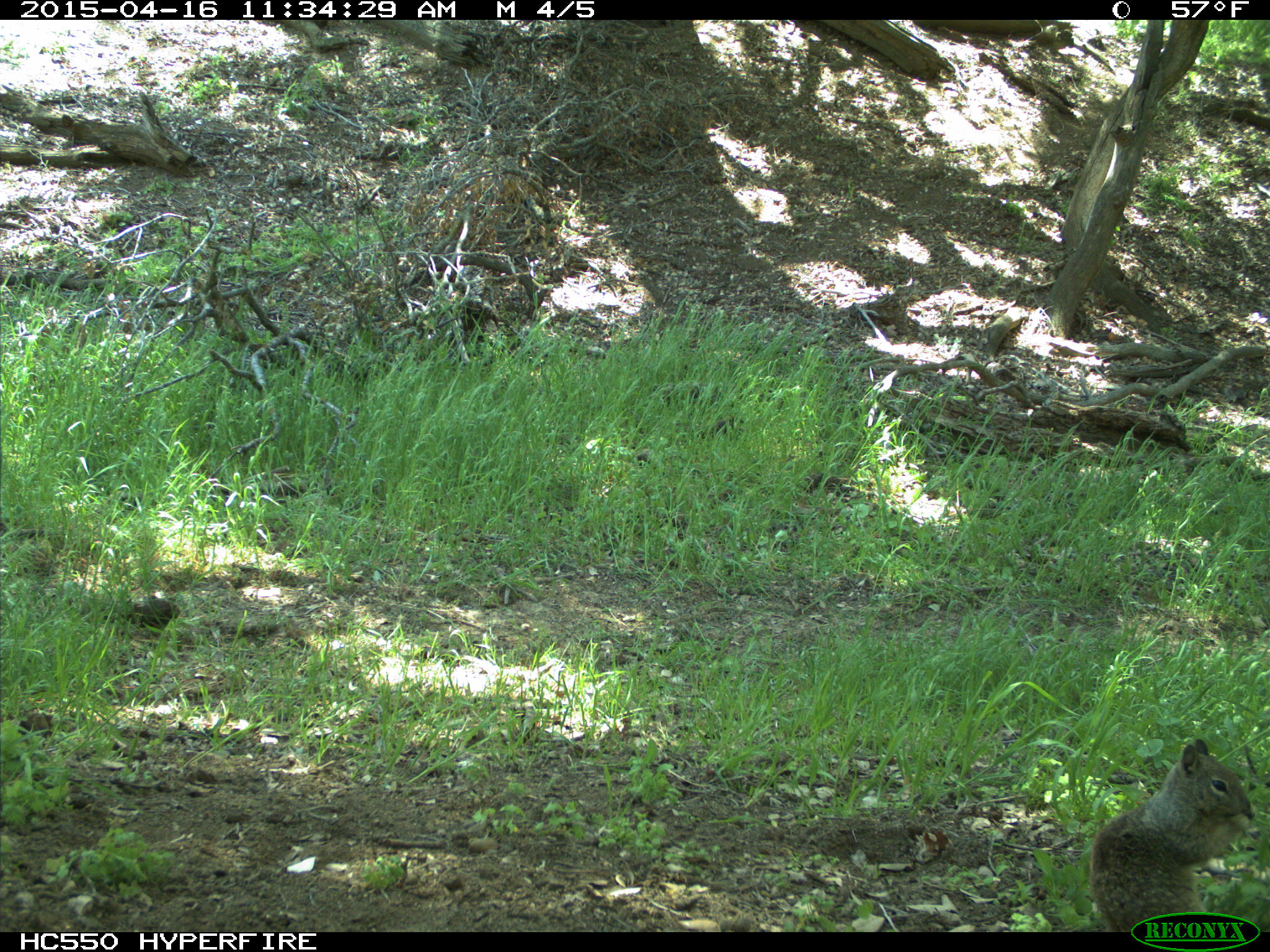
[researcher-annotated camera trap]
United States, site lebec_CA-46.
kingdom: Animalia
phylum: Chordata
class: Mammalia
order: Rodentia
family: Sciuridae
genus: Otospermophilus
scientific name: Otospermophilus beecheyi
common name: california ground squirrel